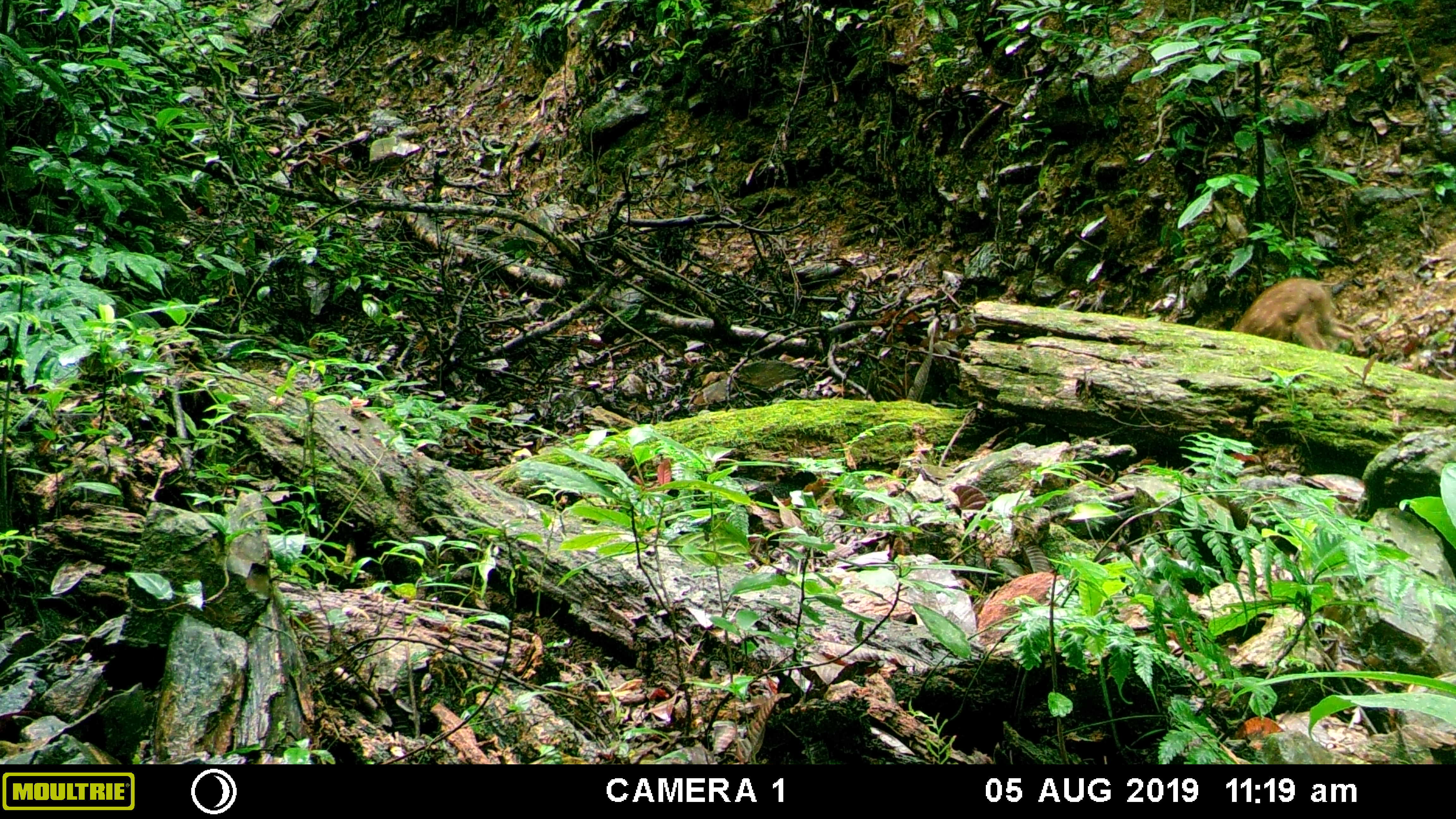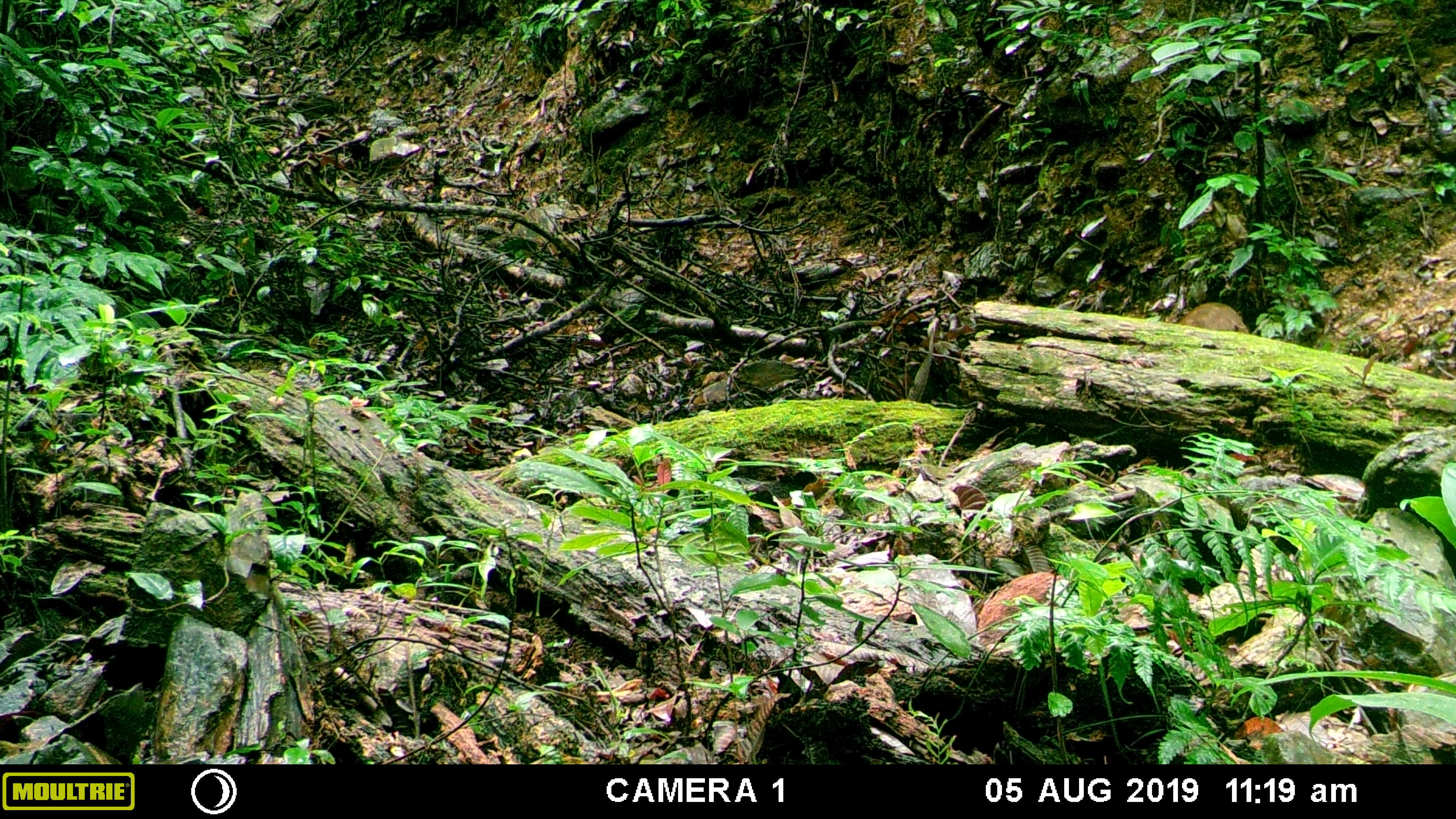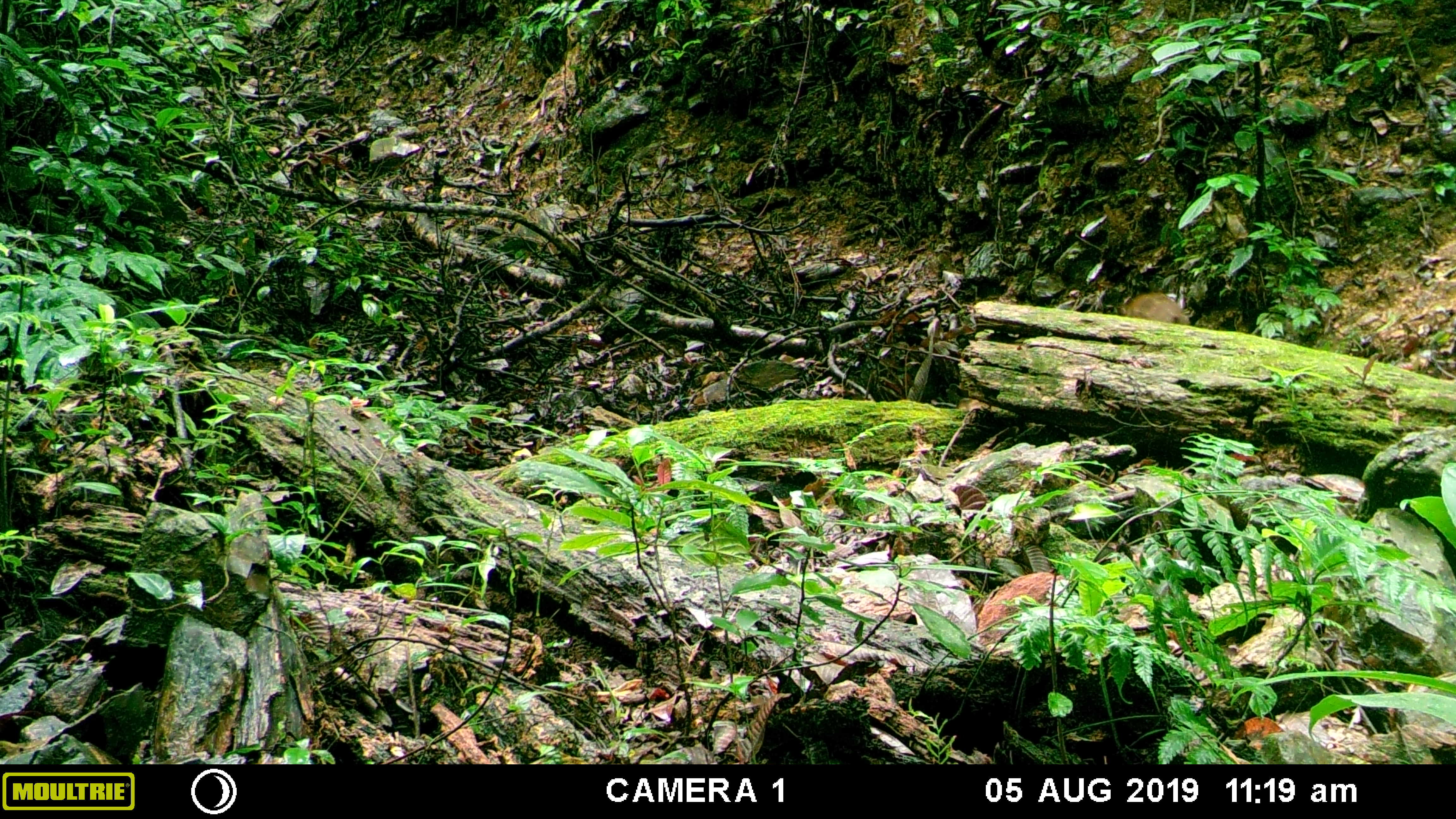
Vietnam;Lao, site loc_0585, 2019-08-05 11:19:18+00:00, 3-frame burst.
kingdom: Animalia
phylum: Chordata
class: Mammalia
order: Artiodactyla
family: Suidae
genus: Sus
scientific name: Sus scrofa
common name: eurasian wild pig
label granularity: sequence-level